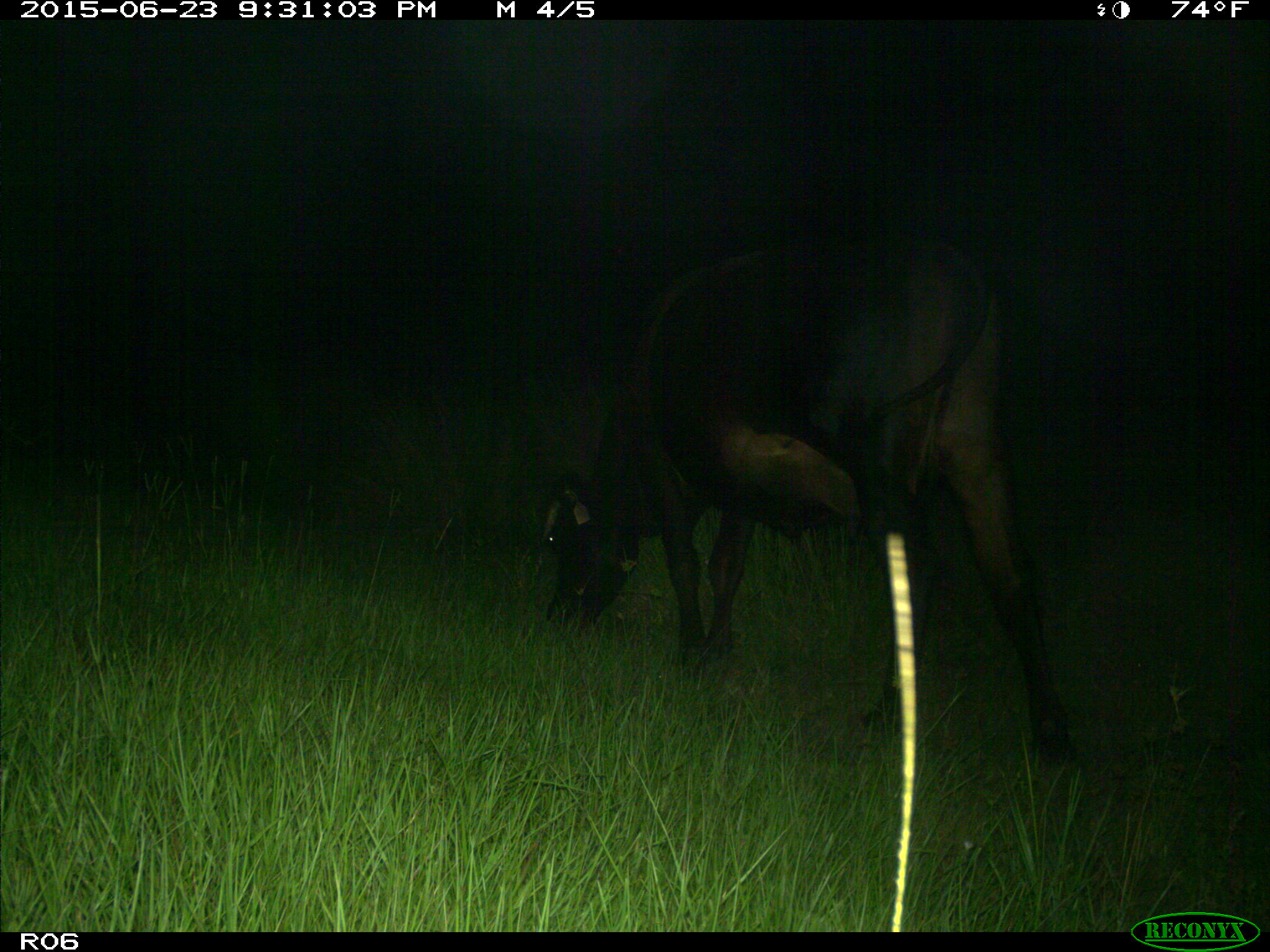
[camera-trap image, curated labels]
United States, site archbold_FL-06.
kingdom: Animalia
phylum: Chordata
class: Mammalia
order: Artiodactyla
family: Bovidae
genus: Bos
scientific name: Bos taurus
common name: domestic cow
Bos taurus (domestic cow).